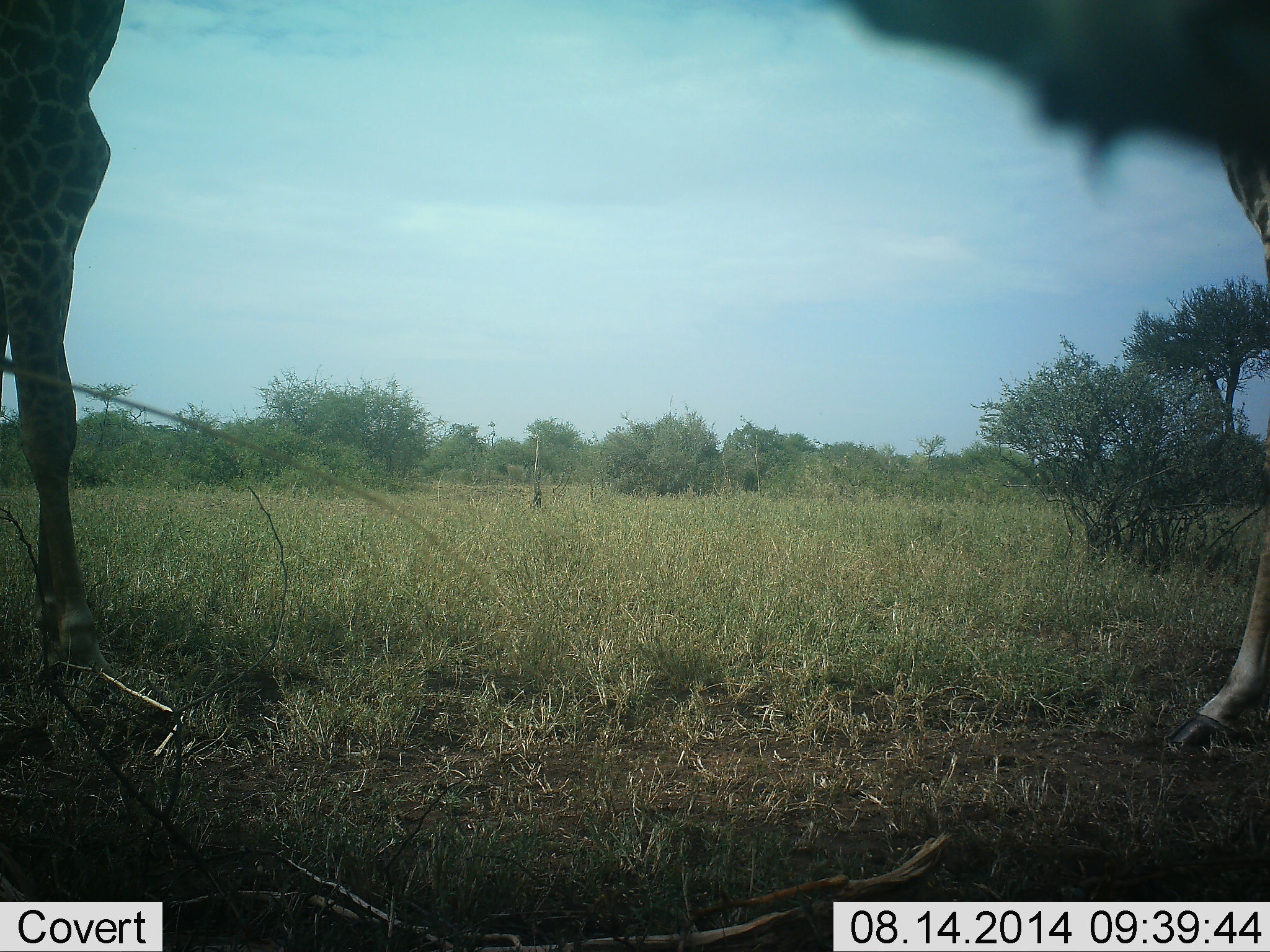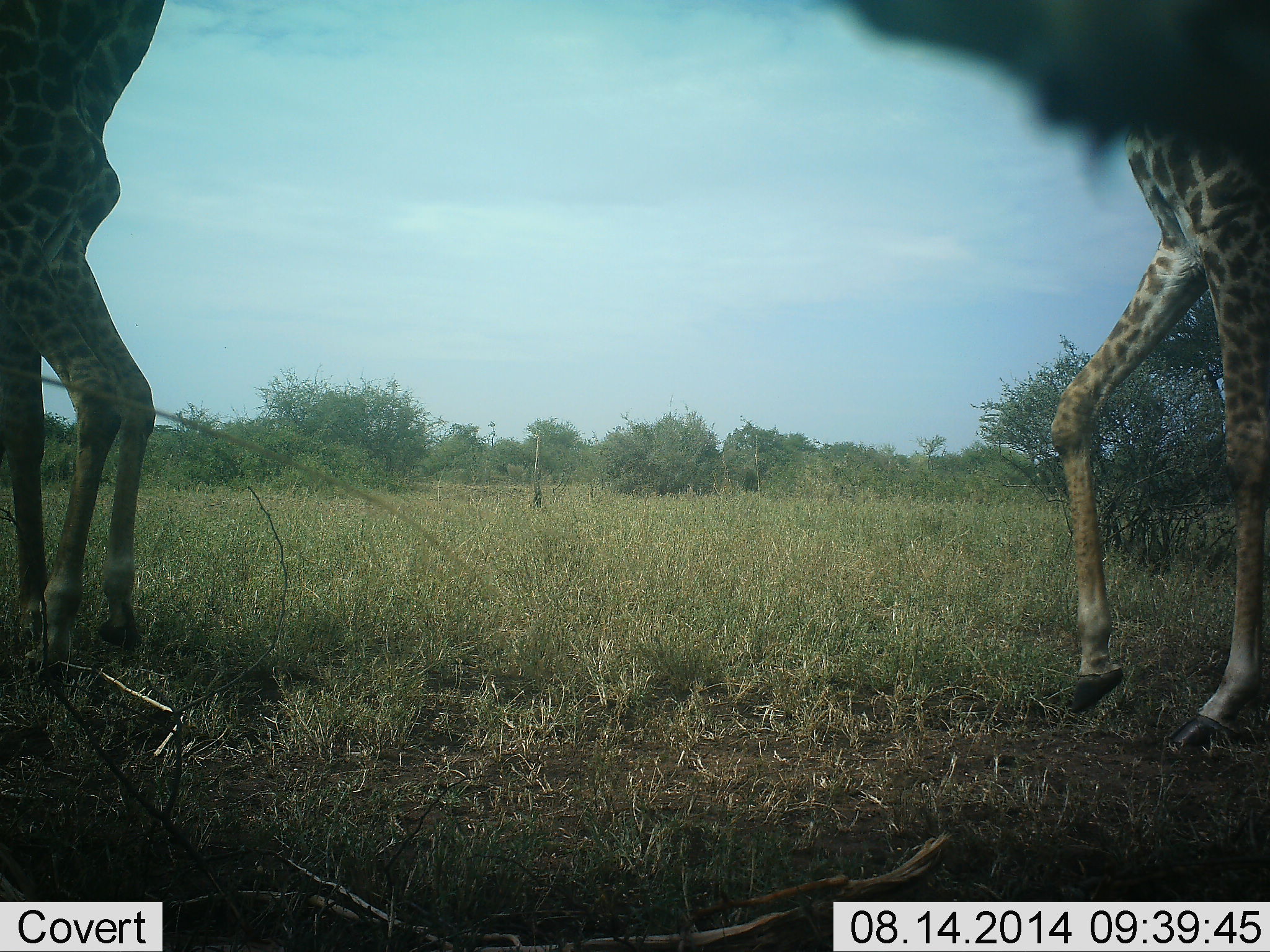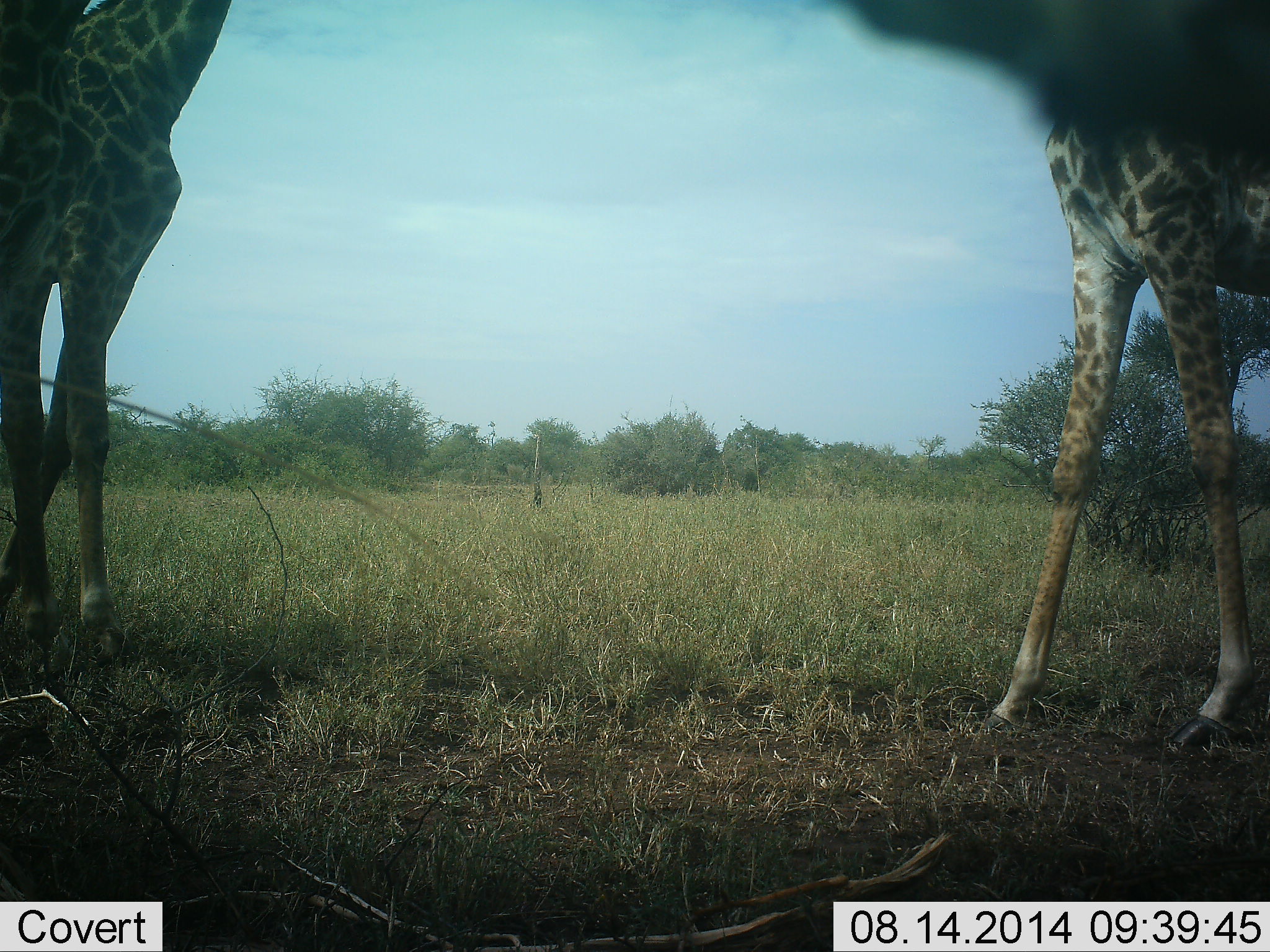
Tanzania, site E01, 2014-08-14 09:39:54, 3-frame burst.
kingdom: Animalia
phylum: Chordata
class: Mammalia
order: Artiodactyla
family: Giraffidae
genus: Giraffa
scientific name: Giraffa camelopardalis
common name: giraffe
Giraffe (Giraffa camelopardalis), count 2. Behavior (volunteer vote fractions): standing 30%, resting 0%, moving 70%, interacting 10%. Young present (vote fraction): 0%. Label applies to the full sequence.